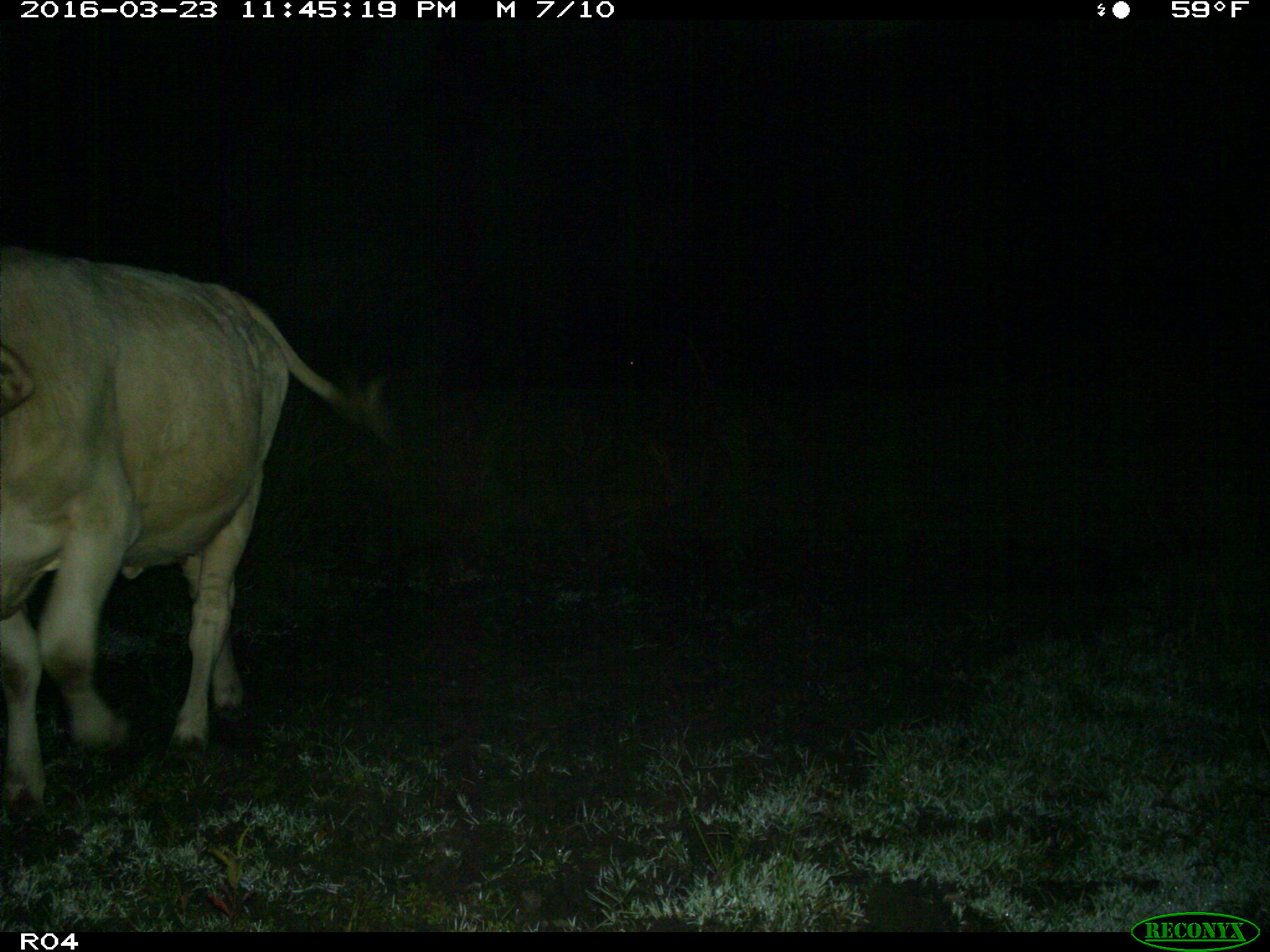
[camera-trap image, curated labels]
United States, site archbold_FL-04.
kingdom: Animalia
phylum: Chordata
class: Mammalia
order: Artiodactyla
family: Bovidae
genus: Bos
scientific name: Bos taurus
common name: domestic cow